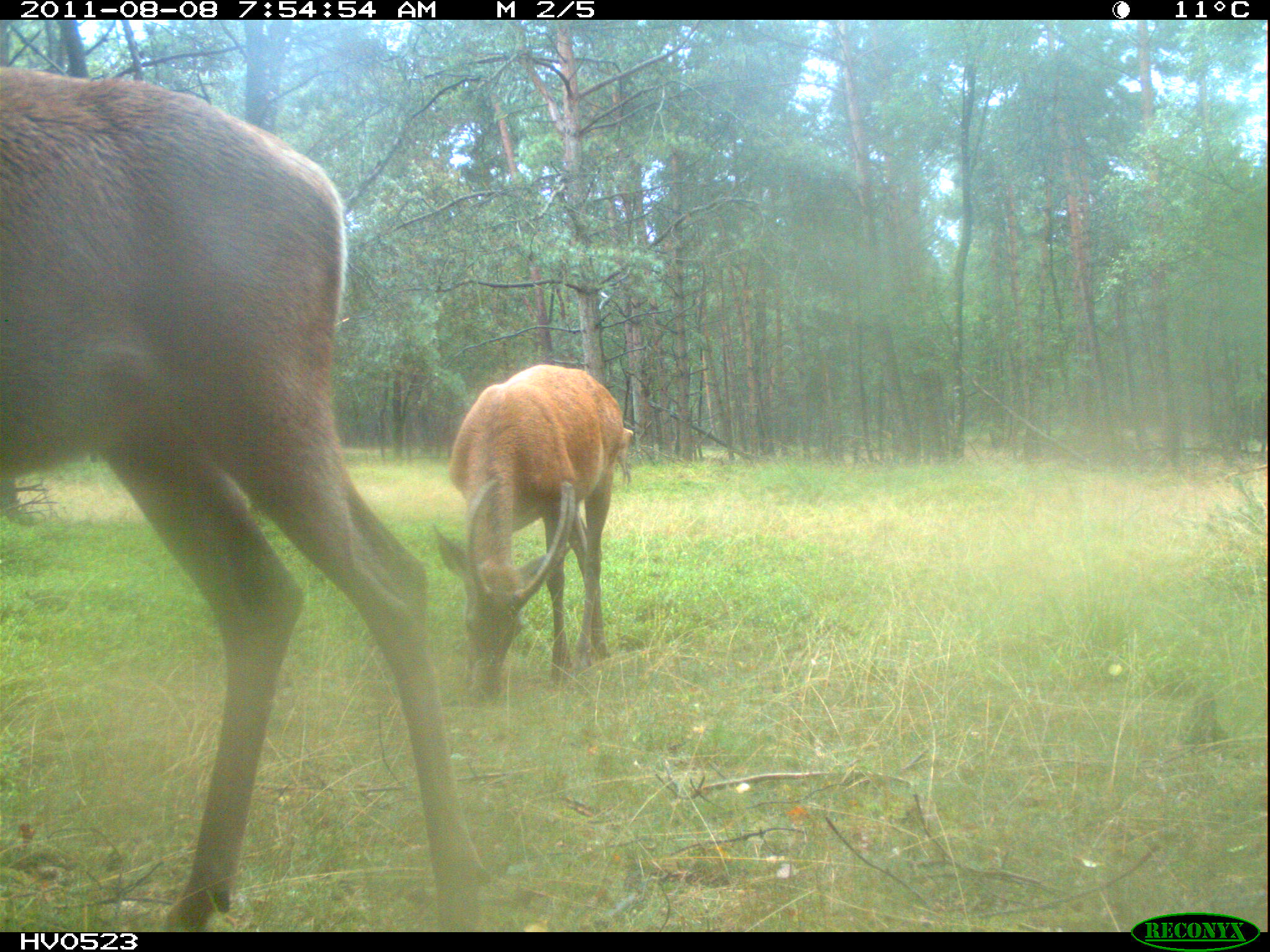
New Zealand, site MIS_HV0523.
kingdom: Animalia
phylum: Chordata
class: Mammalia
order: Artiodactyla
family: Cervidae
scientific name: Cervidae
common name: deer